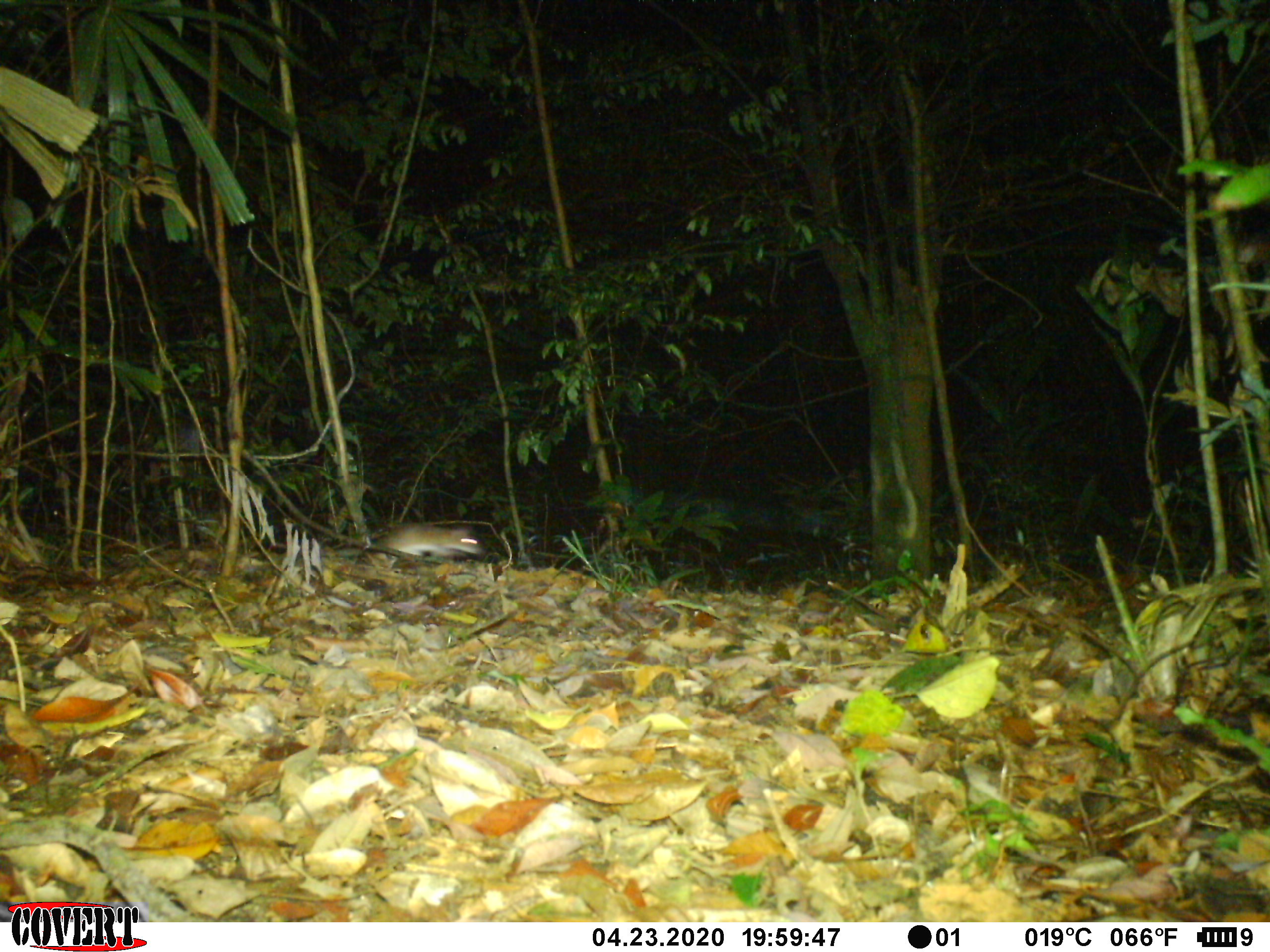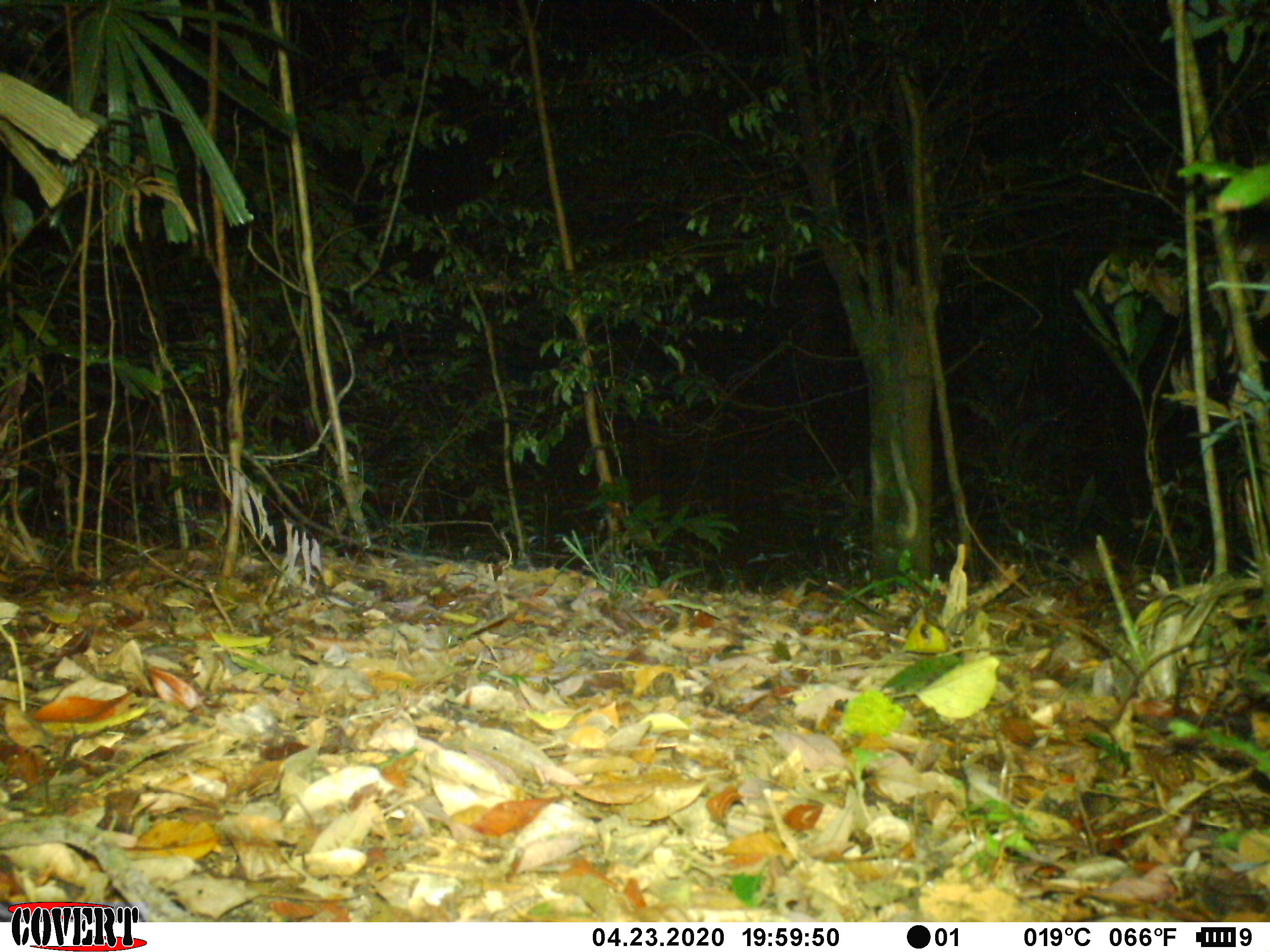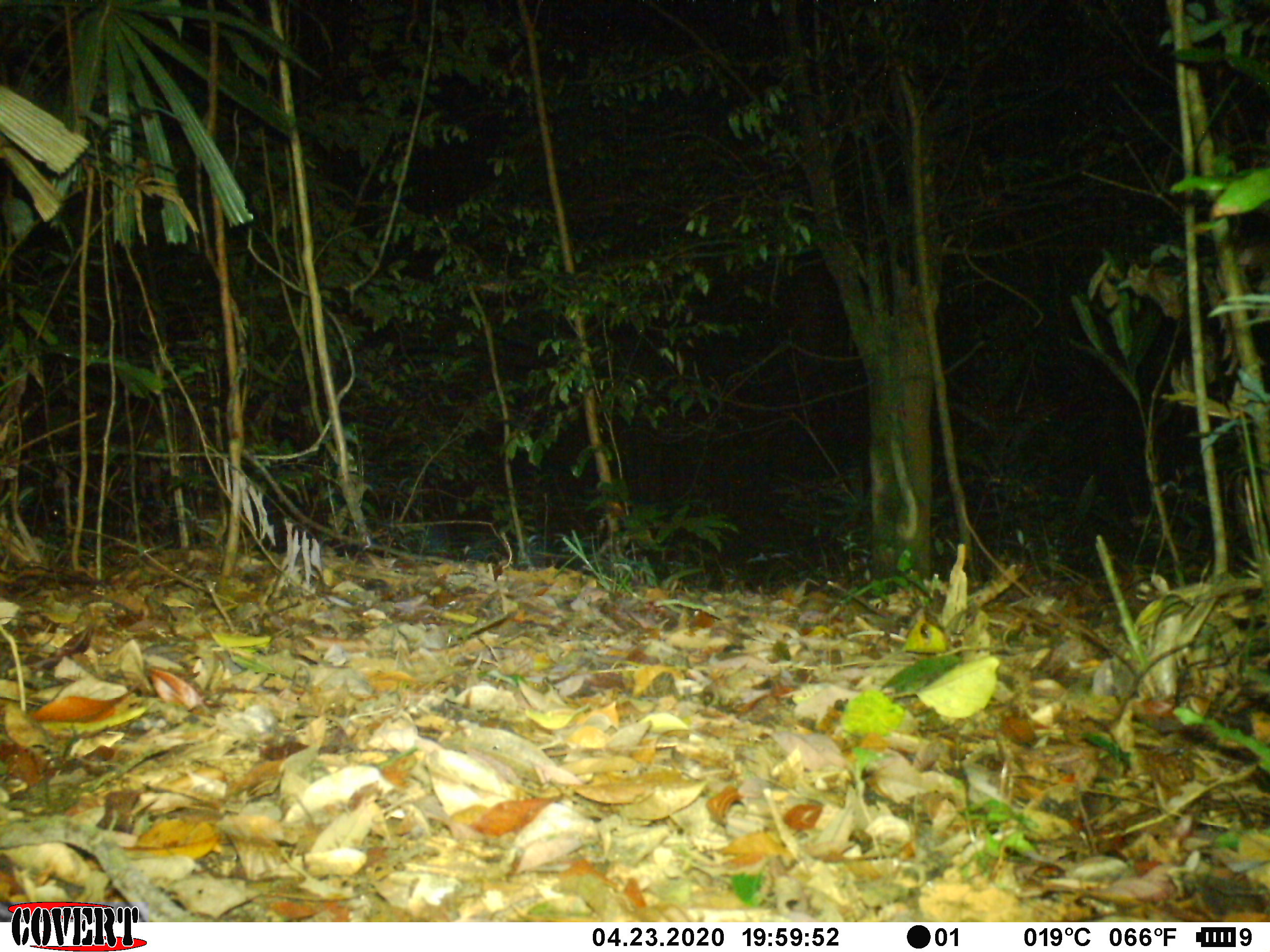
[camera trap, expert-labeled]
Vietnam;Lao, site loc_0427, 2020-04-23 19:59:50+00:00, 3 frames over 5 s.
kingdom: Animalia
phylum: Chordata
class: Mammalia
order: Rodentia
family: Muridae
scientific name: Muridae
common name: old-world mice and rats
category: unidentified murid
Unidentified murid (old-world mice and rats) (Muridae). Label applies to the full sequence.